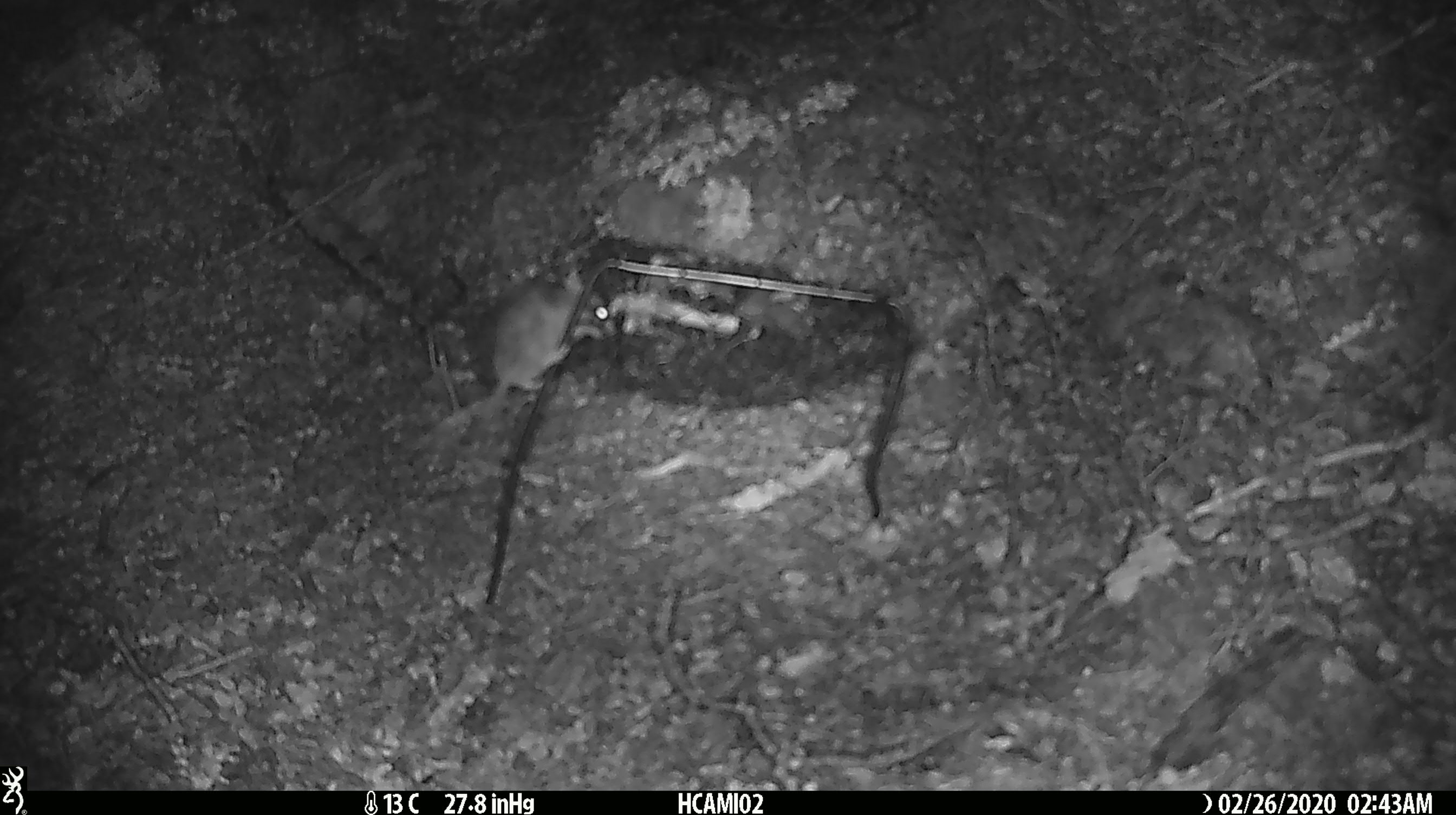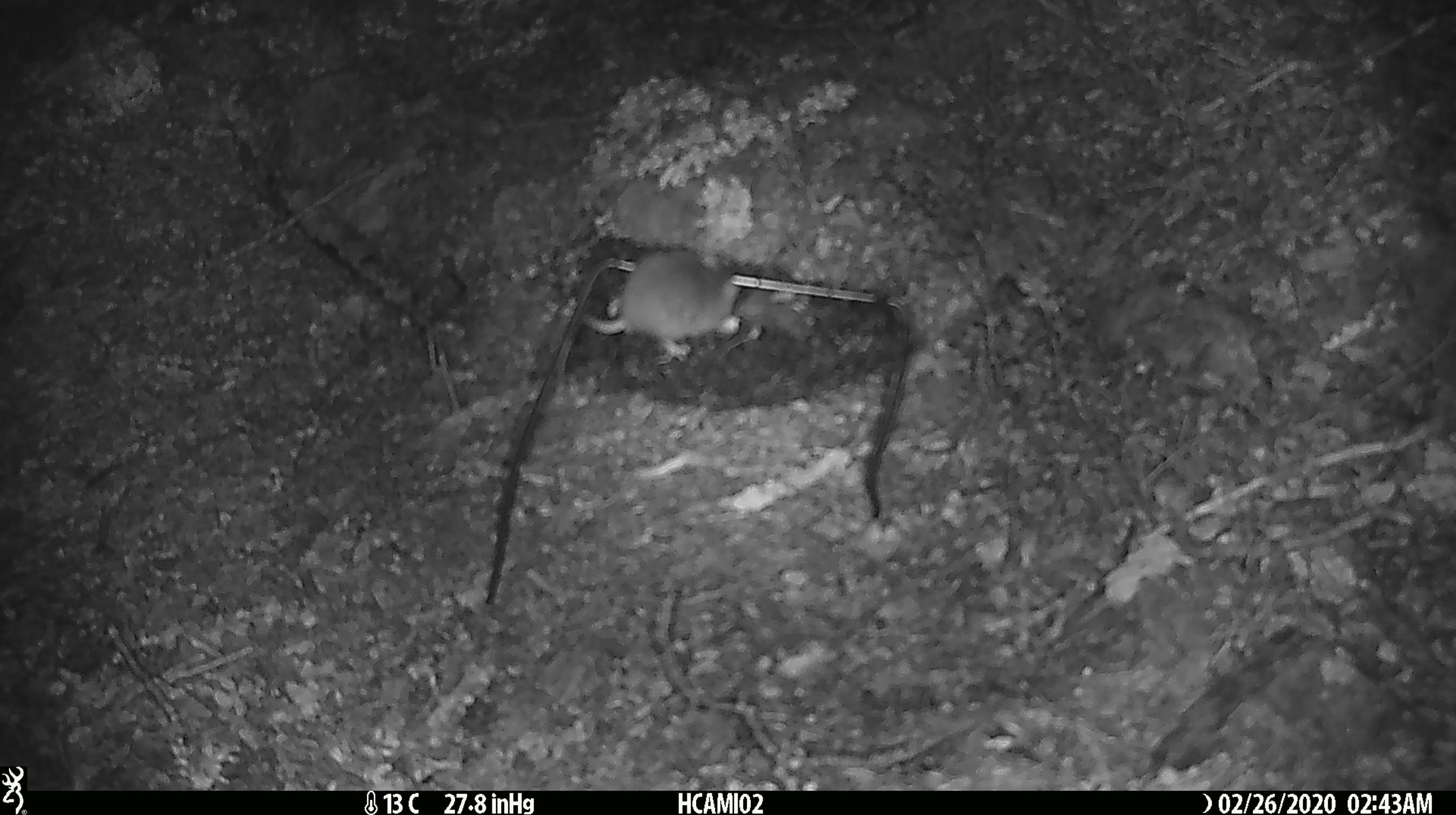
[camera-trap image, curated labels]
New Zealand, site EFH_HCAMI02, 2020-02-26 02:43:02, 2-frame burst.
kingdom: Animalia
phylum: Chordata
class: Mammalia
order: Rodentia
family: Muridae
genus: Mus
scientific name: Mus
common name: mouse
Mouse (Mus).